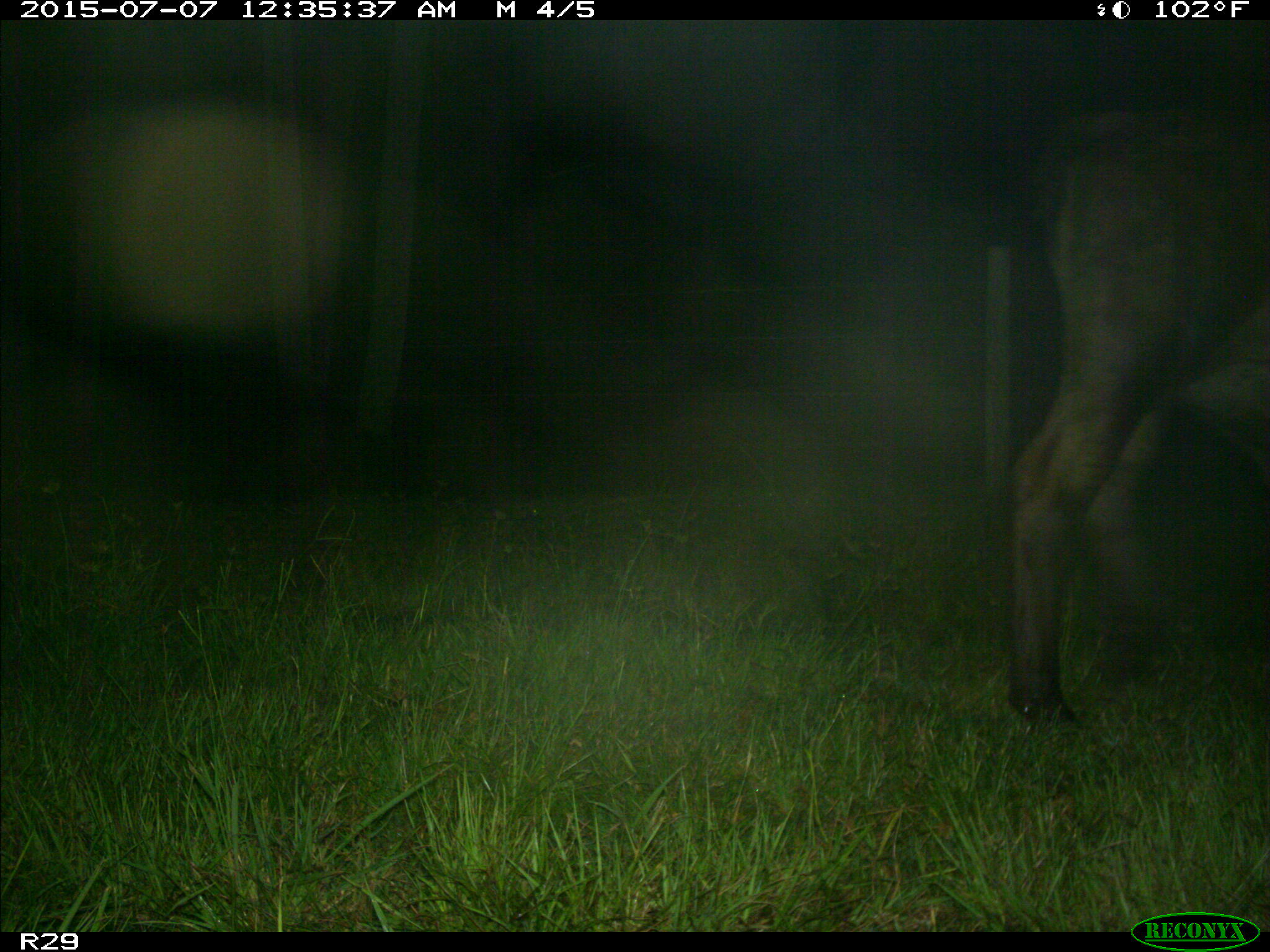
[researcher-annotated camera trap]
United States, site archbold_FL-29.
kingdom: Animalia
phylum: Chordata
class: Mammalia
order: Artiodactyla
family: Bovidae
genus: Bos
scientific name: Bos taurus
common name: domestic cow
Bos taurus (domestic cow).